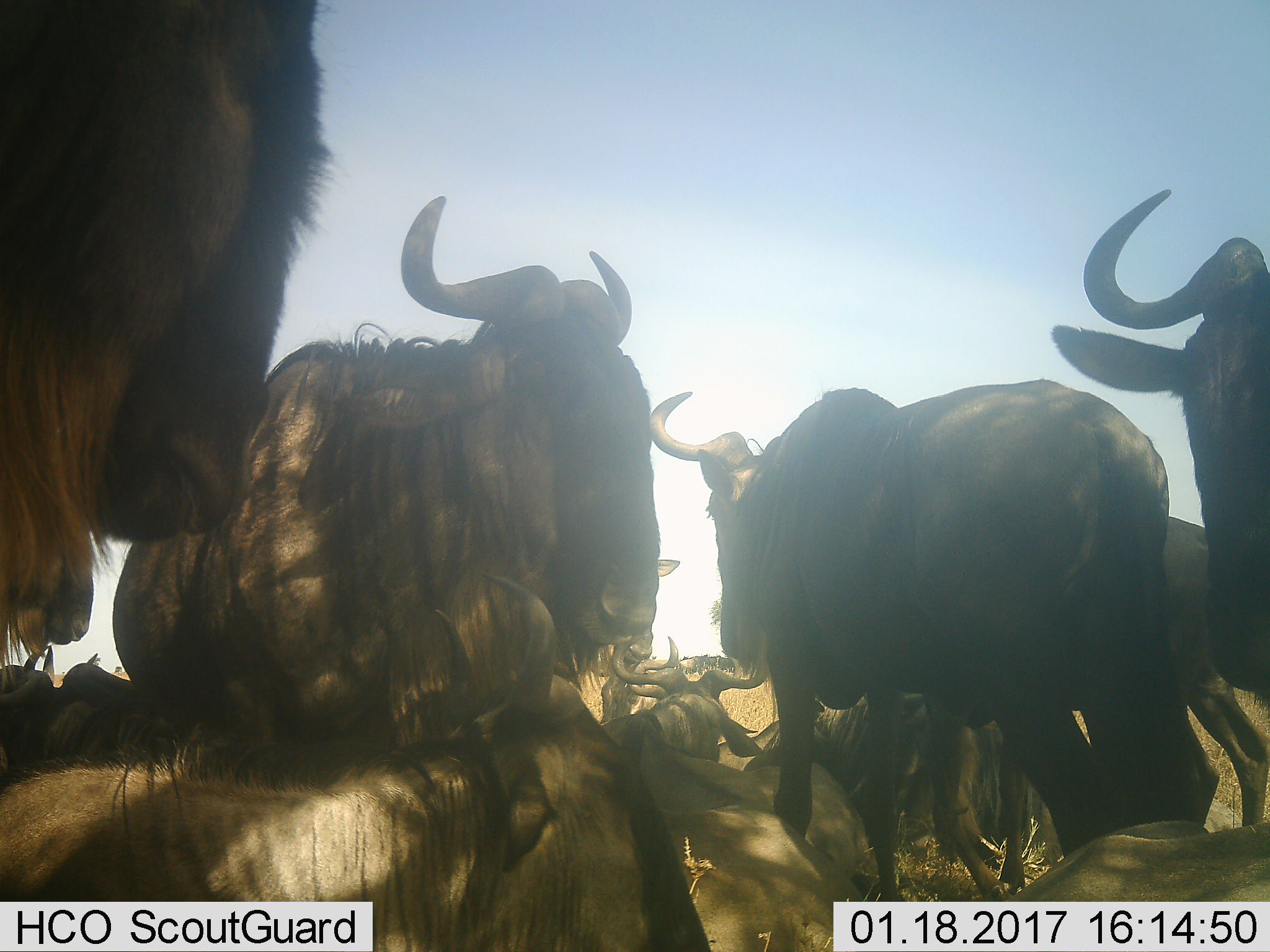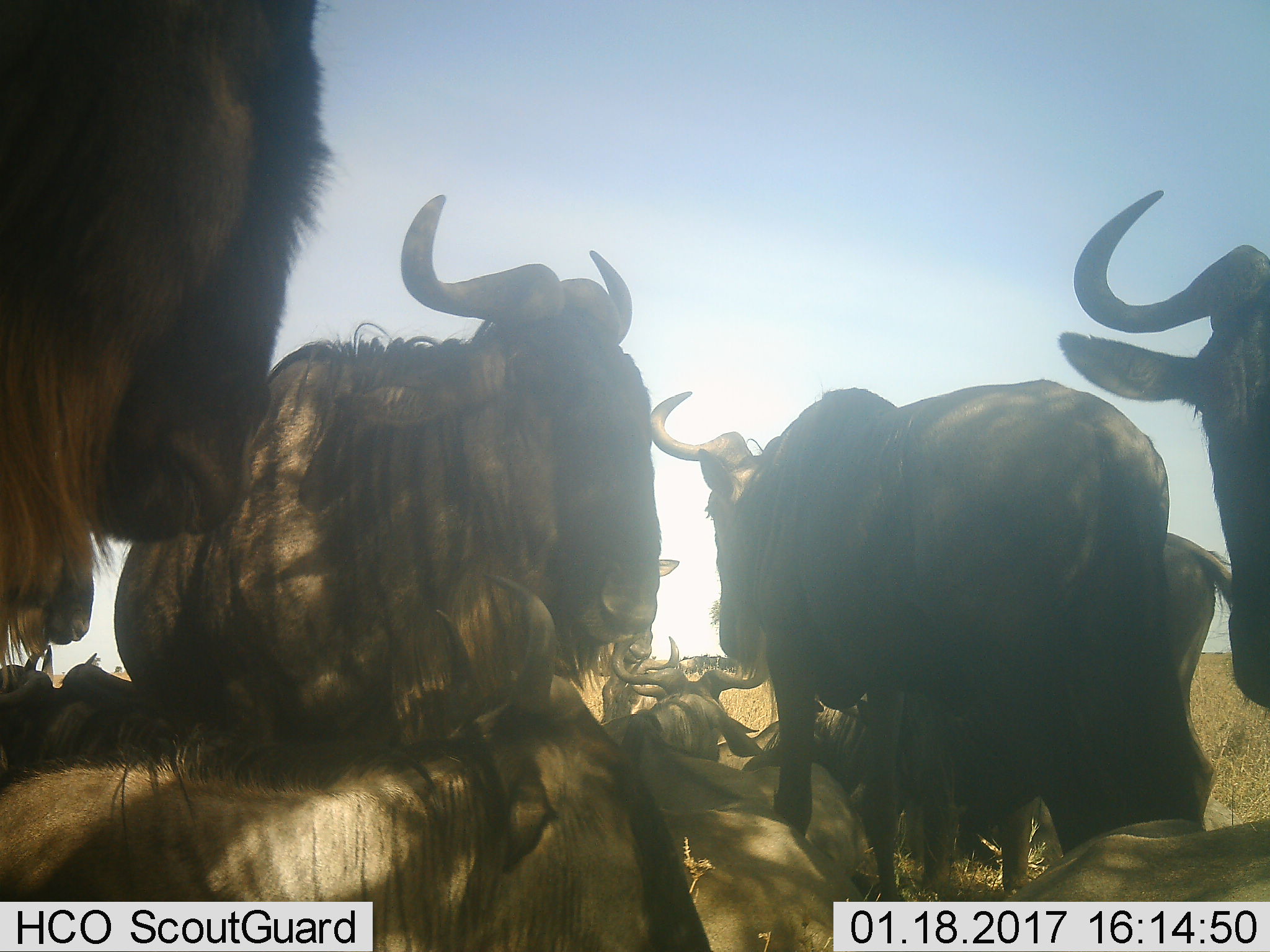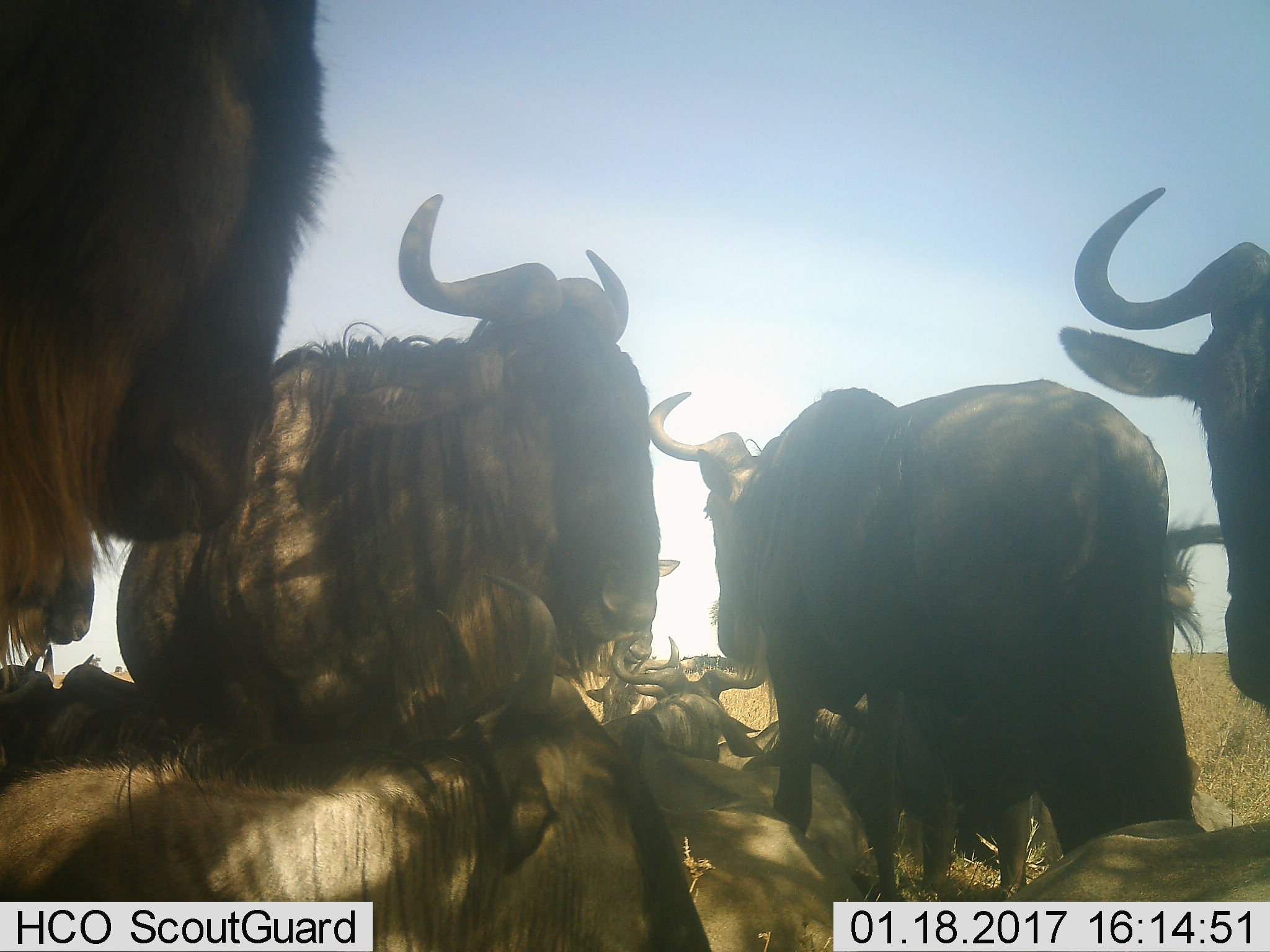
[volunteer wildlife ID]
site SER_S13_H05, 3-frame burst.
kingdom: Animalia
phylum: Chordata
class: Mammalia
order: Artiodactyla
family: Bovidae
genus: Connochaetes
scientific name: Connochaetes taurinus taurinus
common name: blue wildebeest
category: wildebeestblue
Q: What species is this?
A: Wildebeestblue (blue wildebeest) (Connochaetes taurinus taurinus).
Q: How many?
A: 11-50.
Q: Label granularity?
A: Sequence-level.